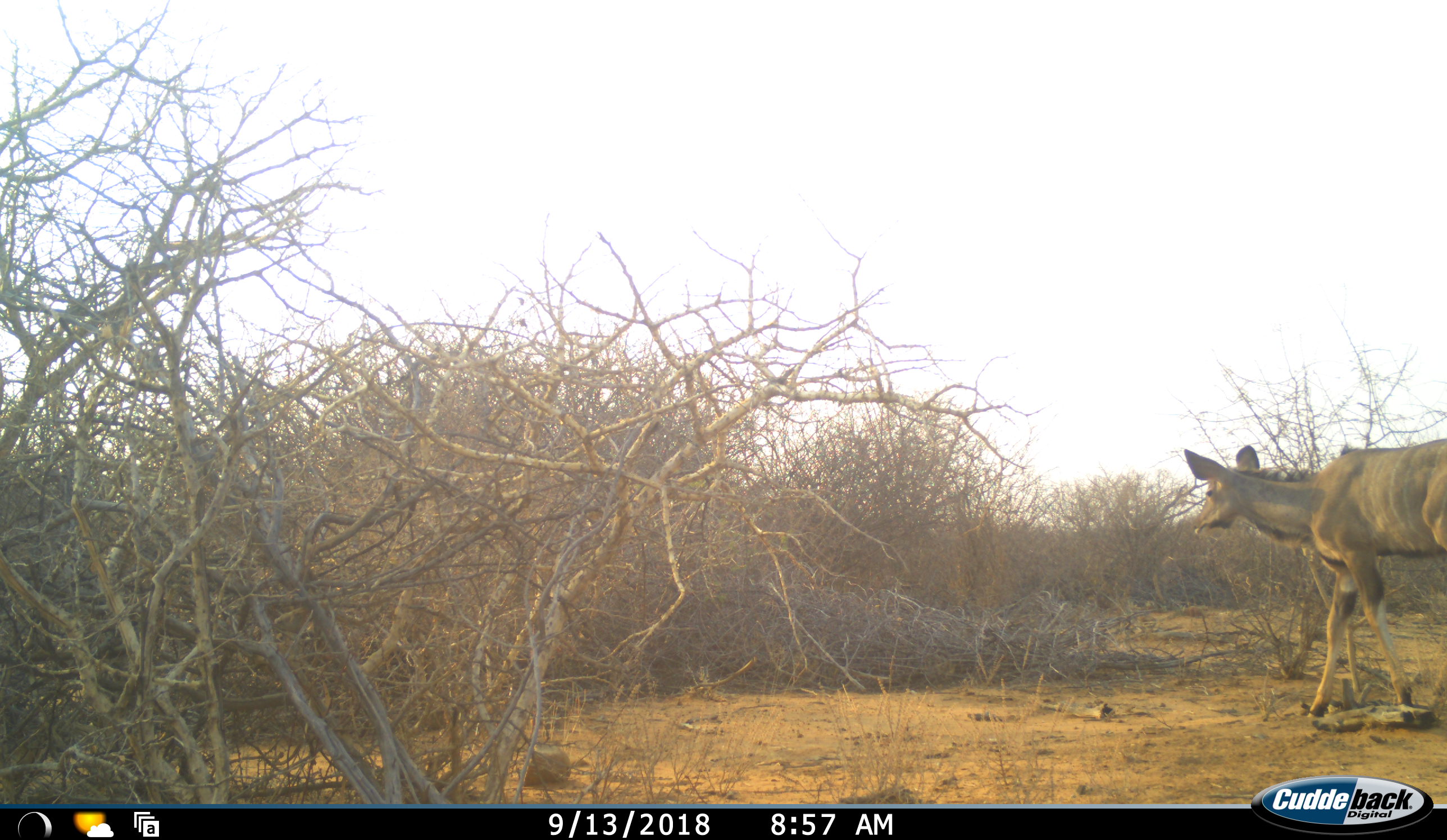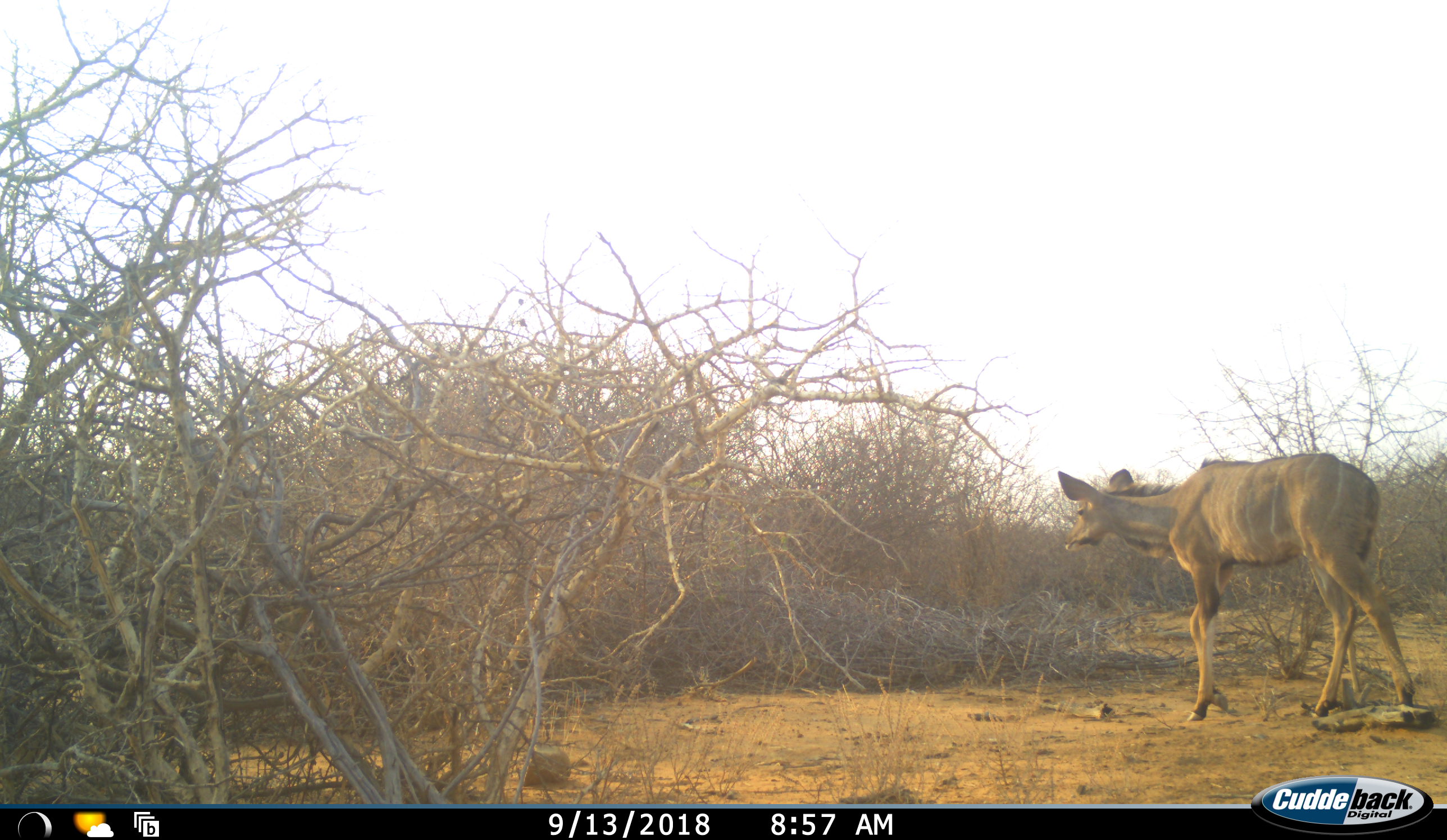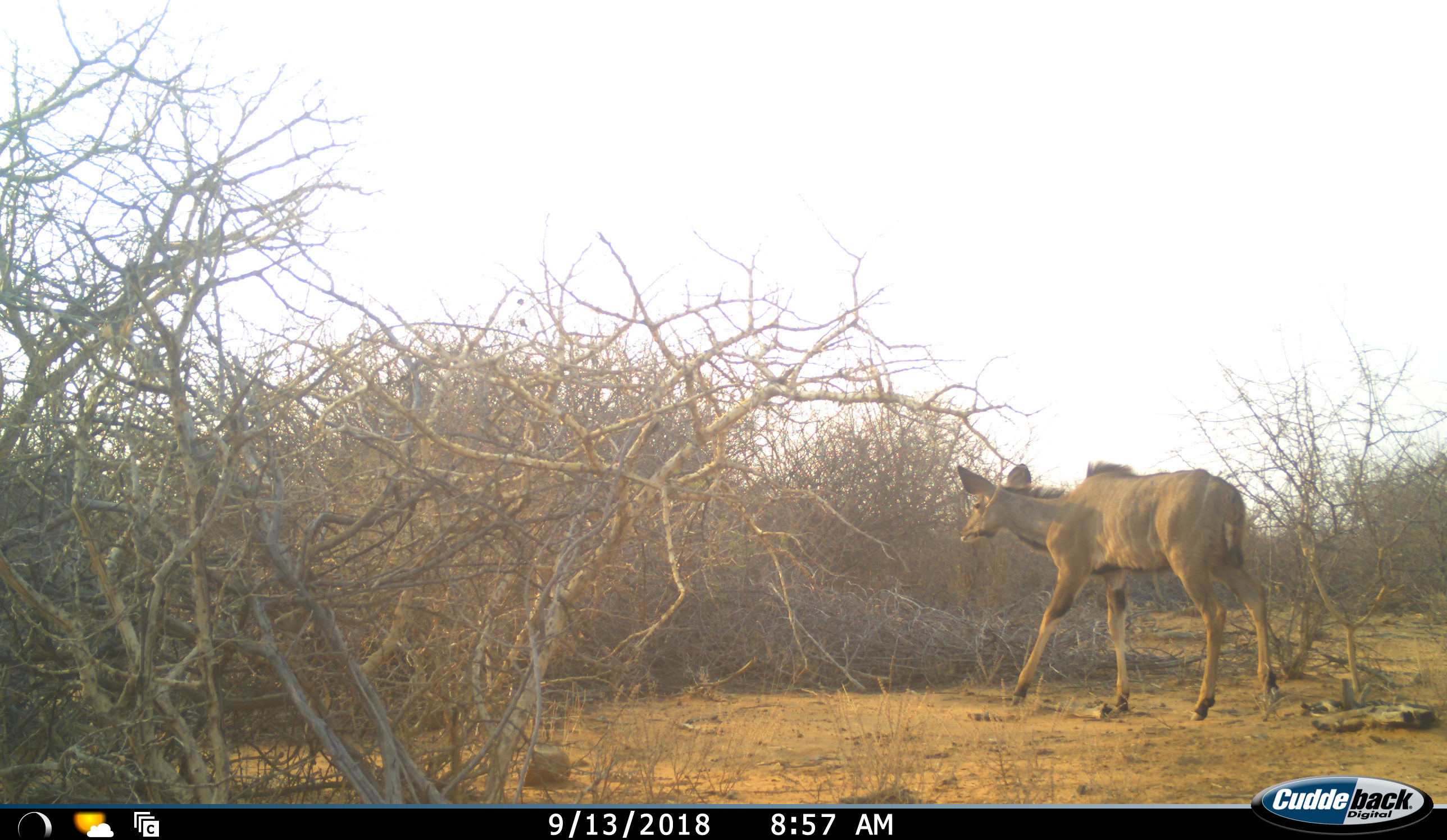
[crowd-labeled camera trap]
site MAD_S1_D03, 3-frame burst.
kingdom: Animalia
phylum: Chordata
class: Mammalia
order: Artiodactyla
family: Bovidae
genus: Tragelaphus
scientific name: Tragelaphus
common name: kudu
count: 1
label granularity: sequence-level